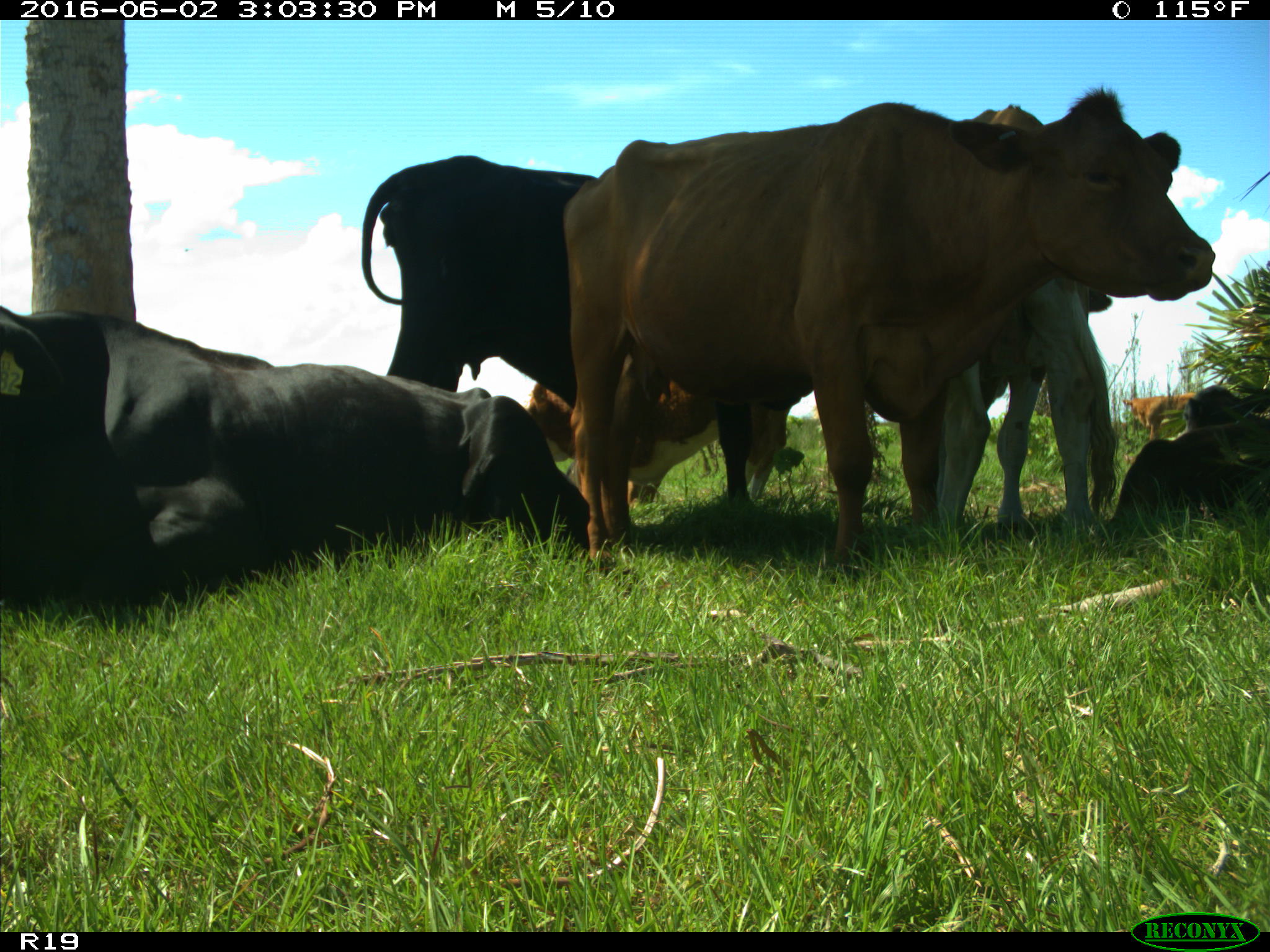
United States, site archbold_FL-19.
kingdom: Animalia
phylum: Chordata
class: Mammalia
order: Artiodactyla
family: Bovidae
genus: Bos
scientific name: Bos taurus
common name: domestic cow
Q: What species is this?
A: Bos taurus (domestic cow).